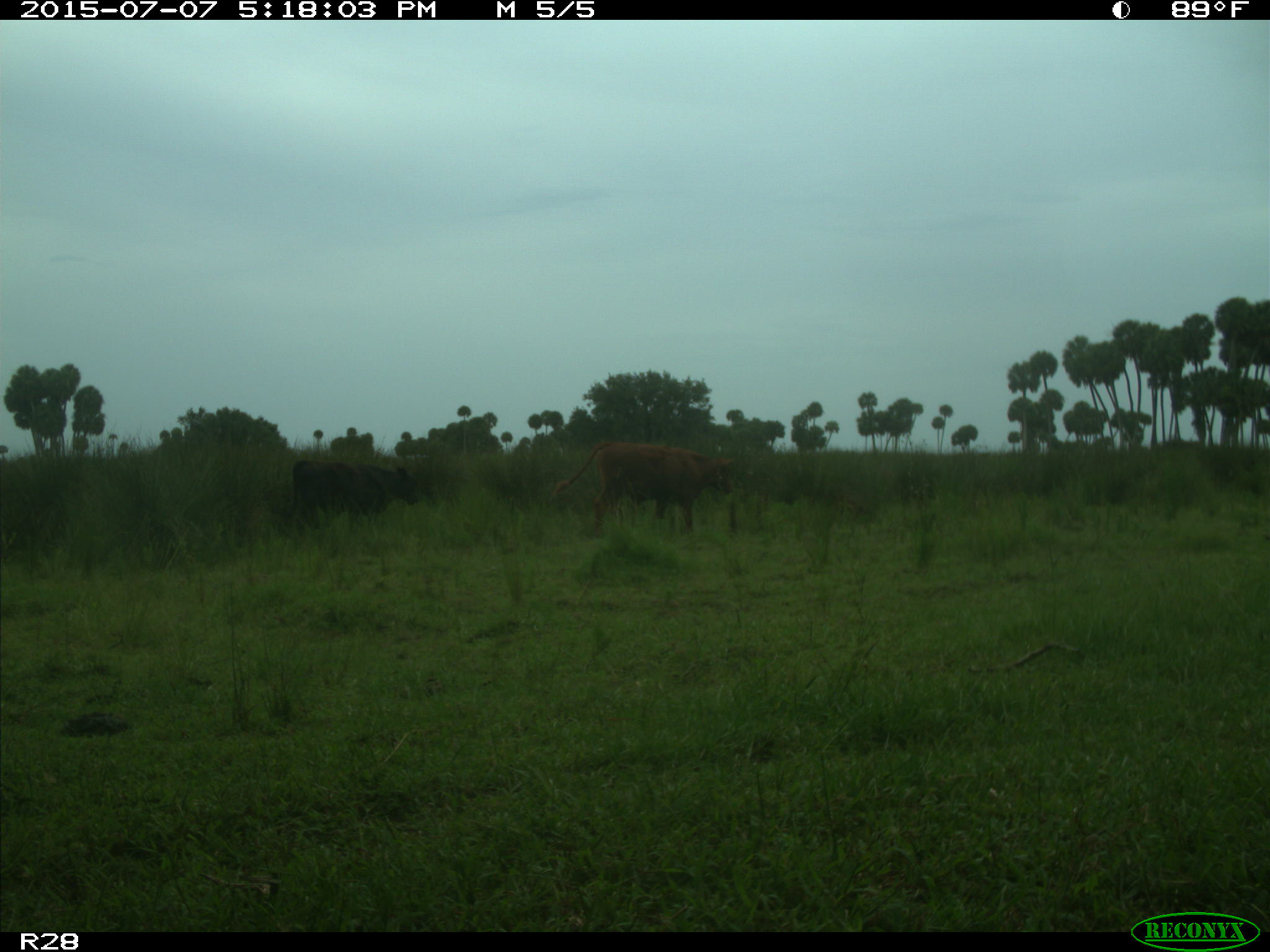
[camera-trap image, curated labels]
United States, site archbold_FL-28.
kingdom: Animalia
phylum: Chordata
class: Mammalia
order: Artiodactyla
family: Bovidae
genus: Bos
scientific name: Bos taurus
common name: domestic cow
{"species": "Bos taurus (domestic cow)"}